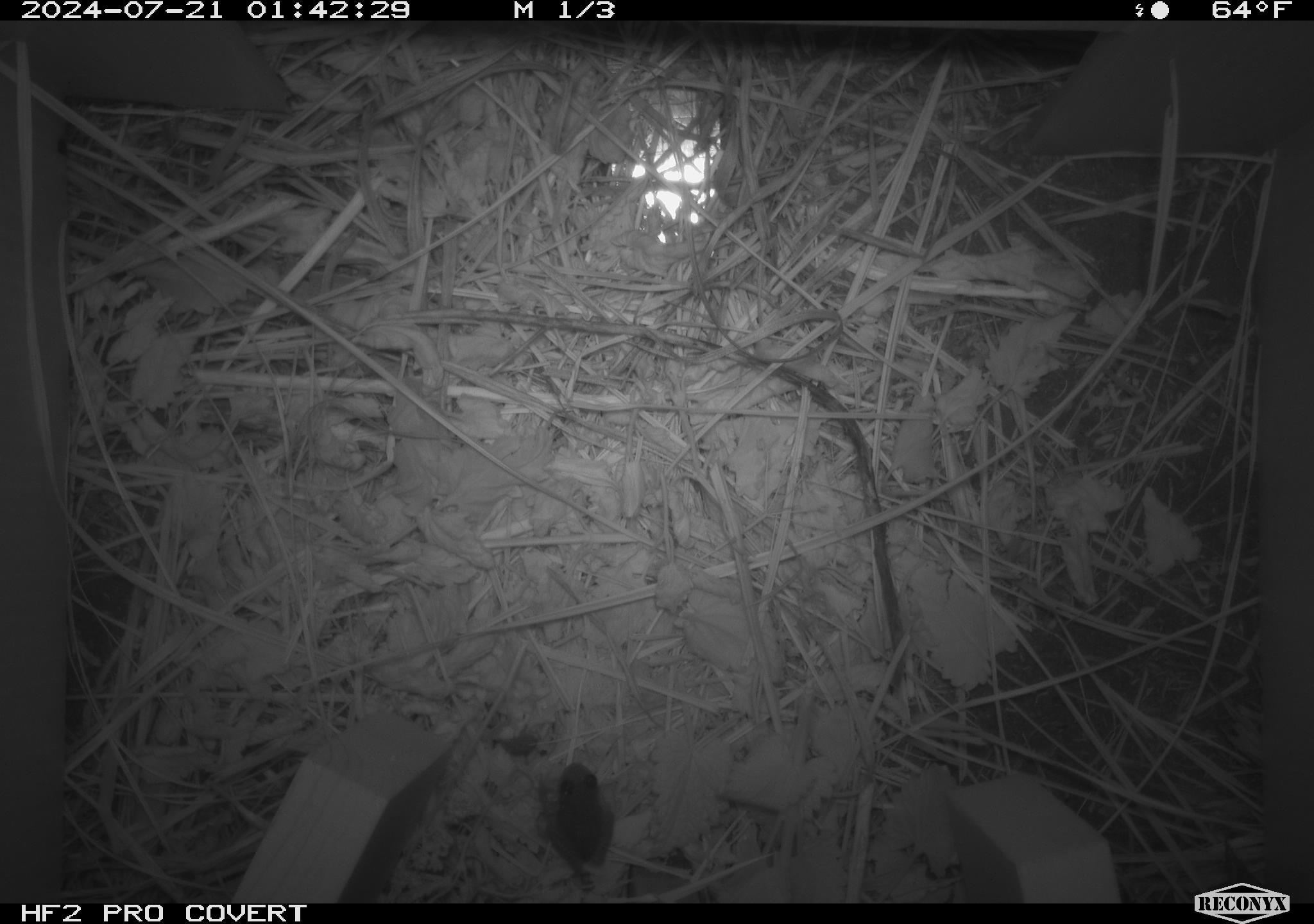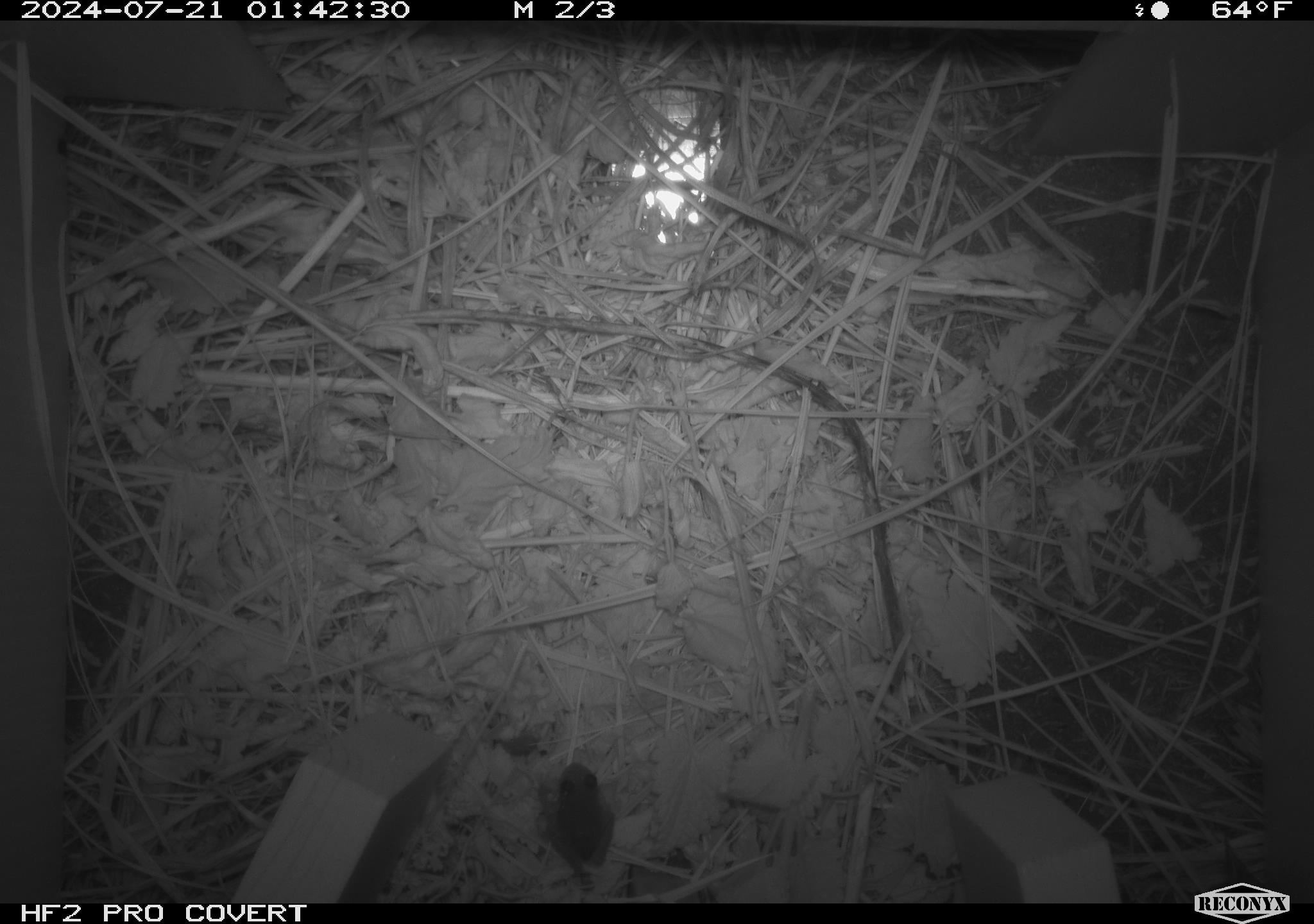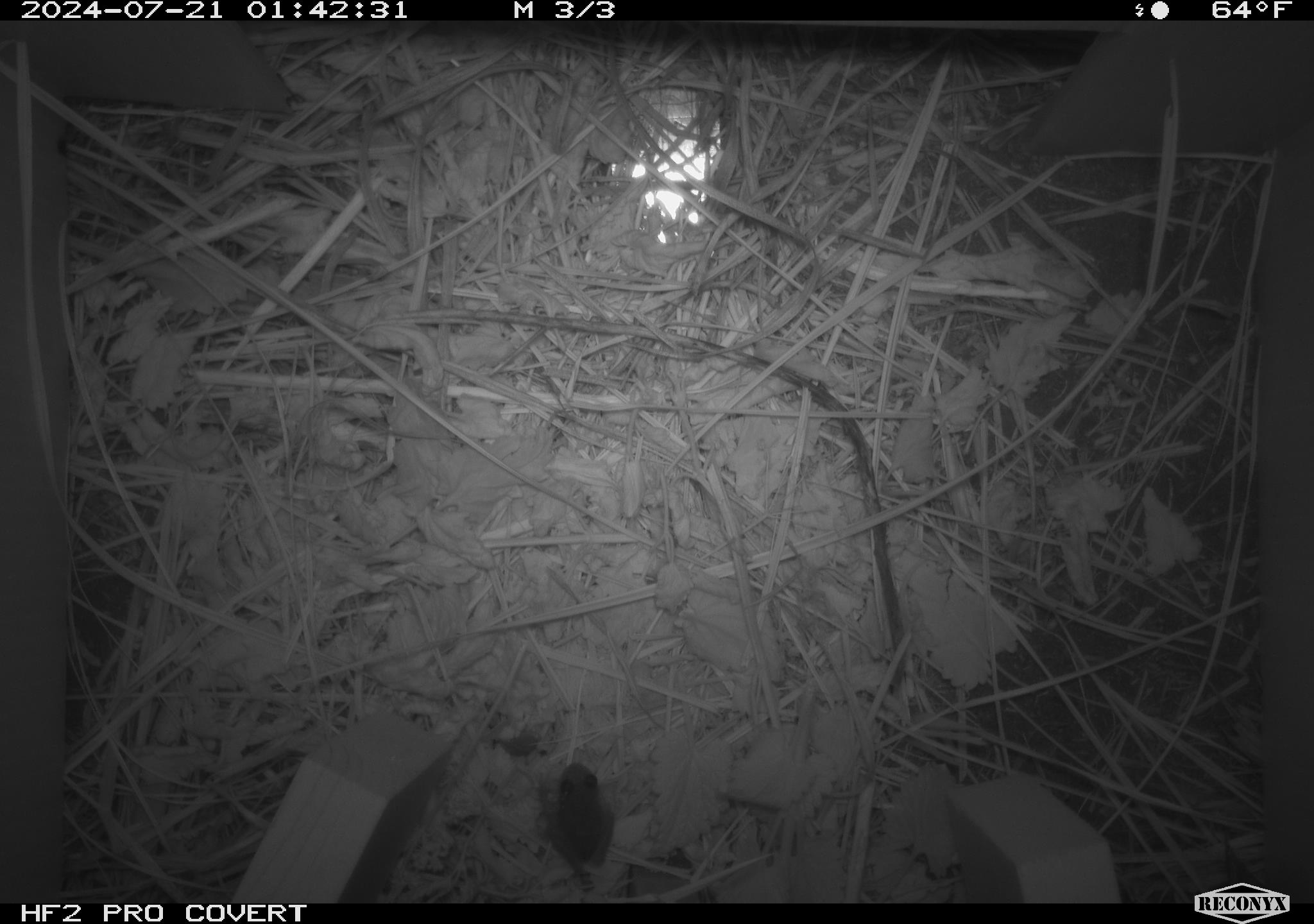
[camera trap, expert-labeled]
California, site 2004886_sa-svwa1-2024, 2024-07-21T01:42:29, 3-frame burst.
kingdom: Animalia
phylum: Chordata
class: Amphibia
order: Anura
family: Ranidae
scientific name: Ranidae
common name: true frogs